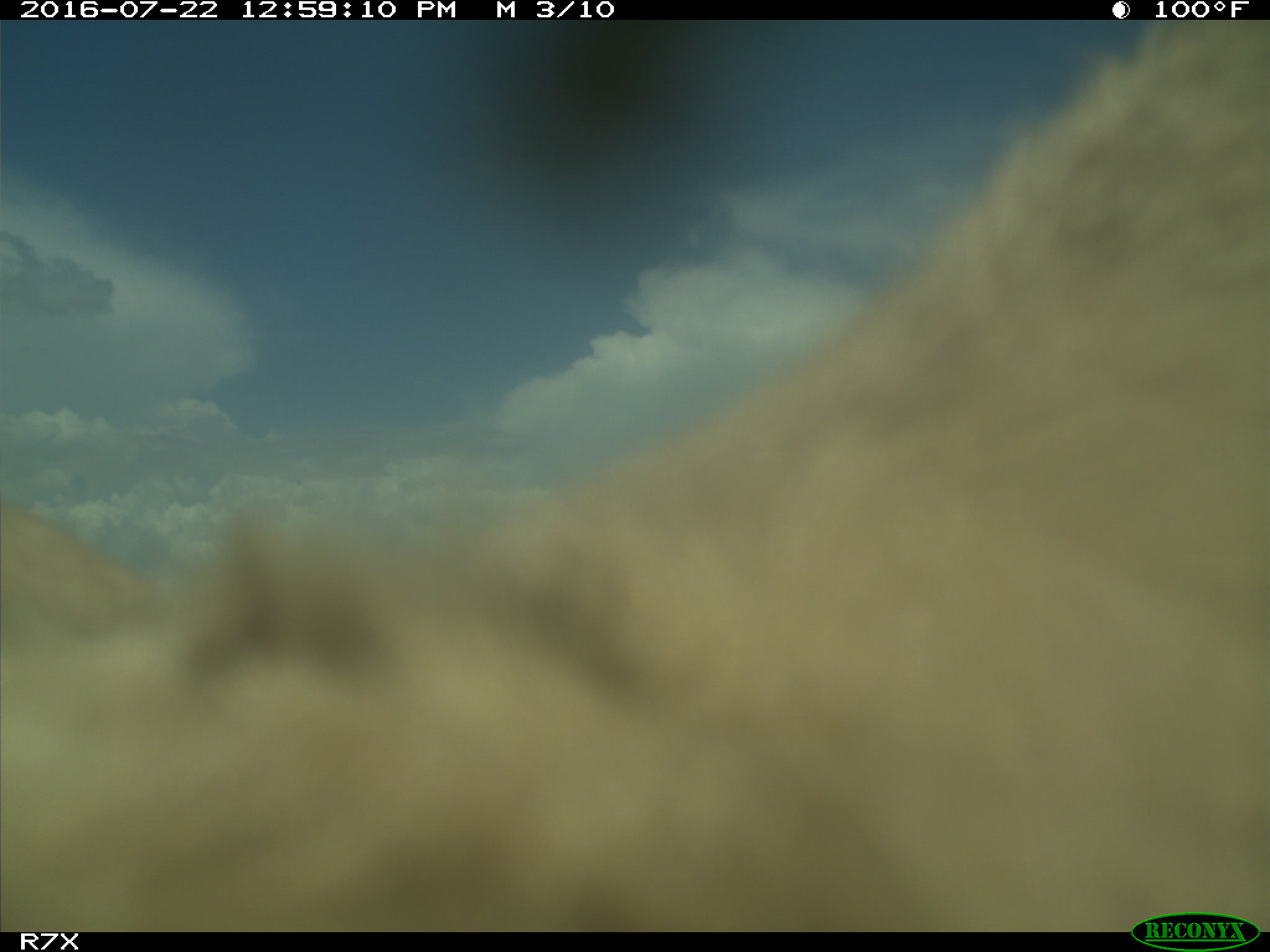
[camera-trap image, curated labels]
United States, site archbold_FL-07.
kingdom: Animalia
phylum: Chordata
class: Mammalia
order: Artiodactyla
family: Bovidae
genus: Bos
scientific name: Bos taurus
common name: domestic cow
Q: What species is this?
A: Bos taurus (domestic cow).